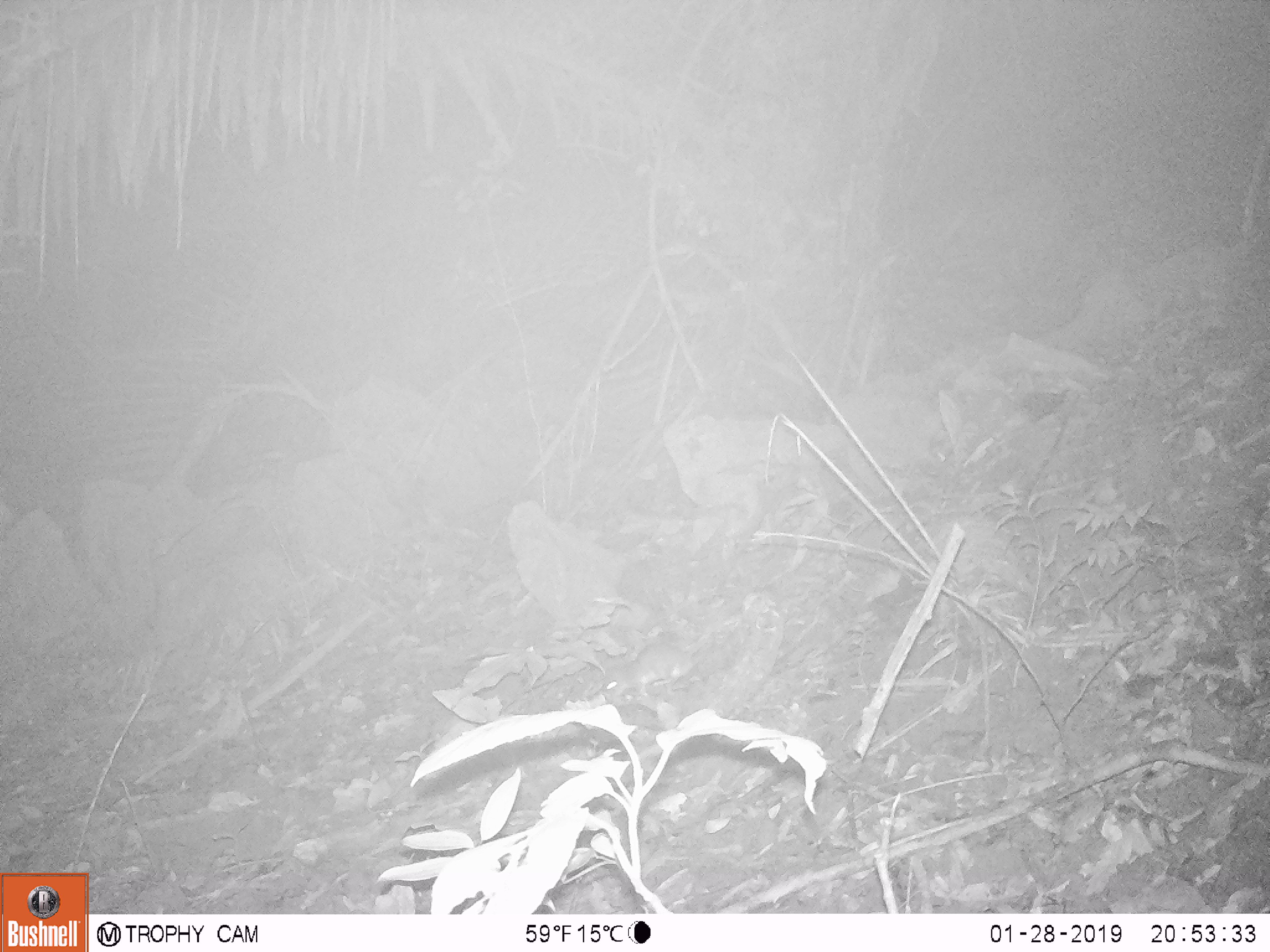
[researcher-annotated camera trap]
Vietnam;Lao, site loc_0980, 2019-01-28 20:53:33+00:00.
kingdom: Animalia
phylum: Chordata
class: Mammalia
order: Rodentia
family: Muridae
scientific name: Muridae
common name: old-world mice and rats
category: unidentified murid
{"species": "unidentified murid (old-world mice and rats) (Muridae)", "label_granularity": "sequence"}